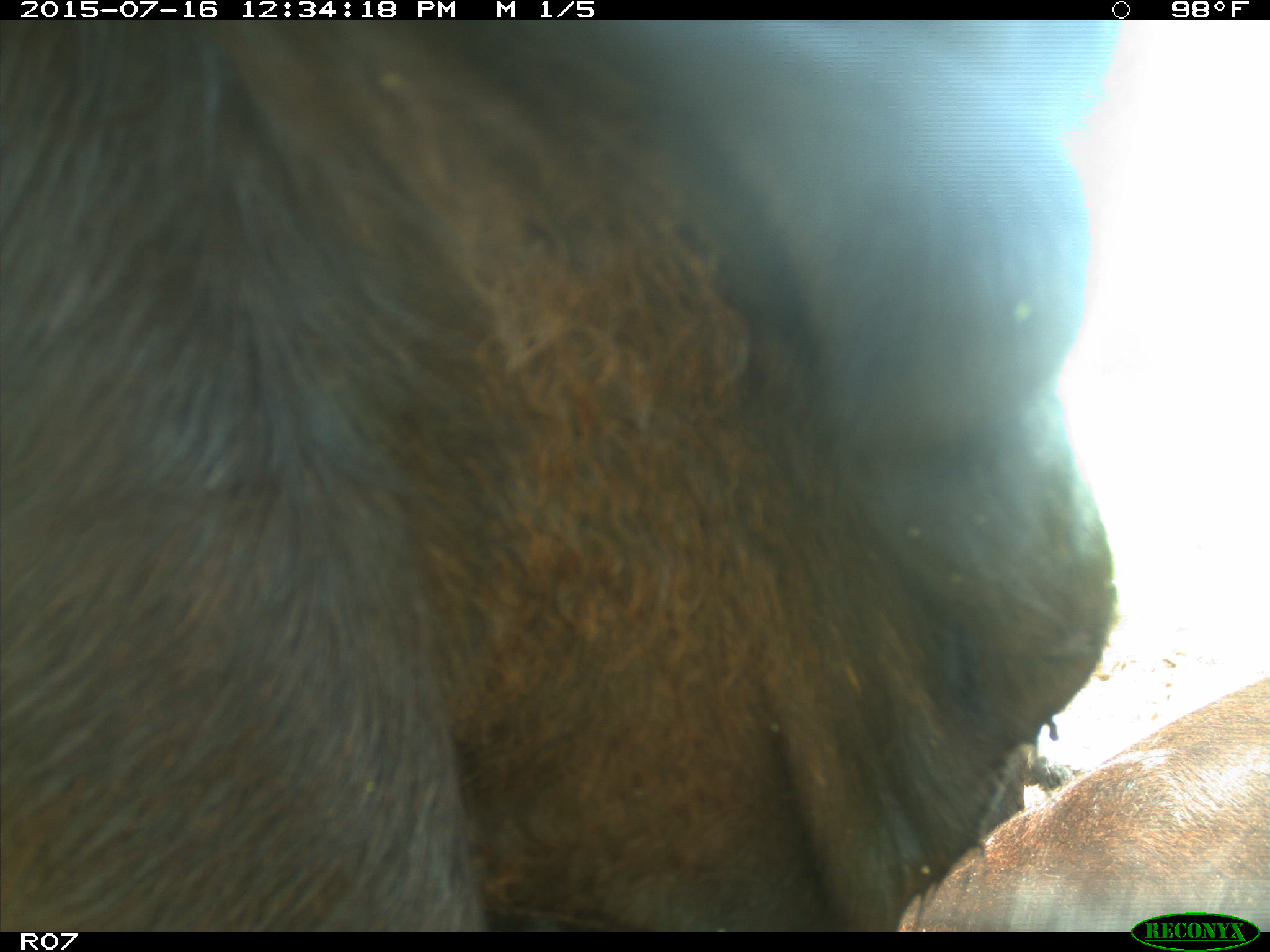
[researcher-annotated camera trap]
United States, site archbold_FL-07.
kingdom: Animalia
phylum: Chordata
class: Mammalia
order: Artiodactyla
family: Bovidae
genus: Bos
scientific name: Bos taurus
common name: domestic cow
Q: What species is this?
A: Bos taurus (domestic cow).